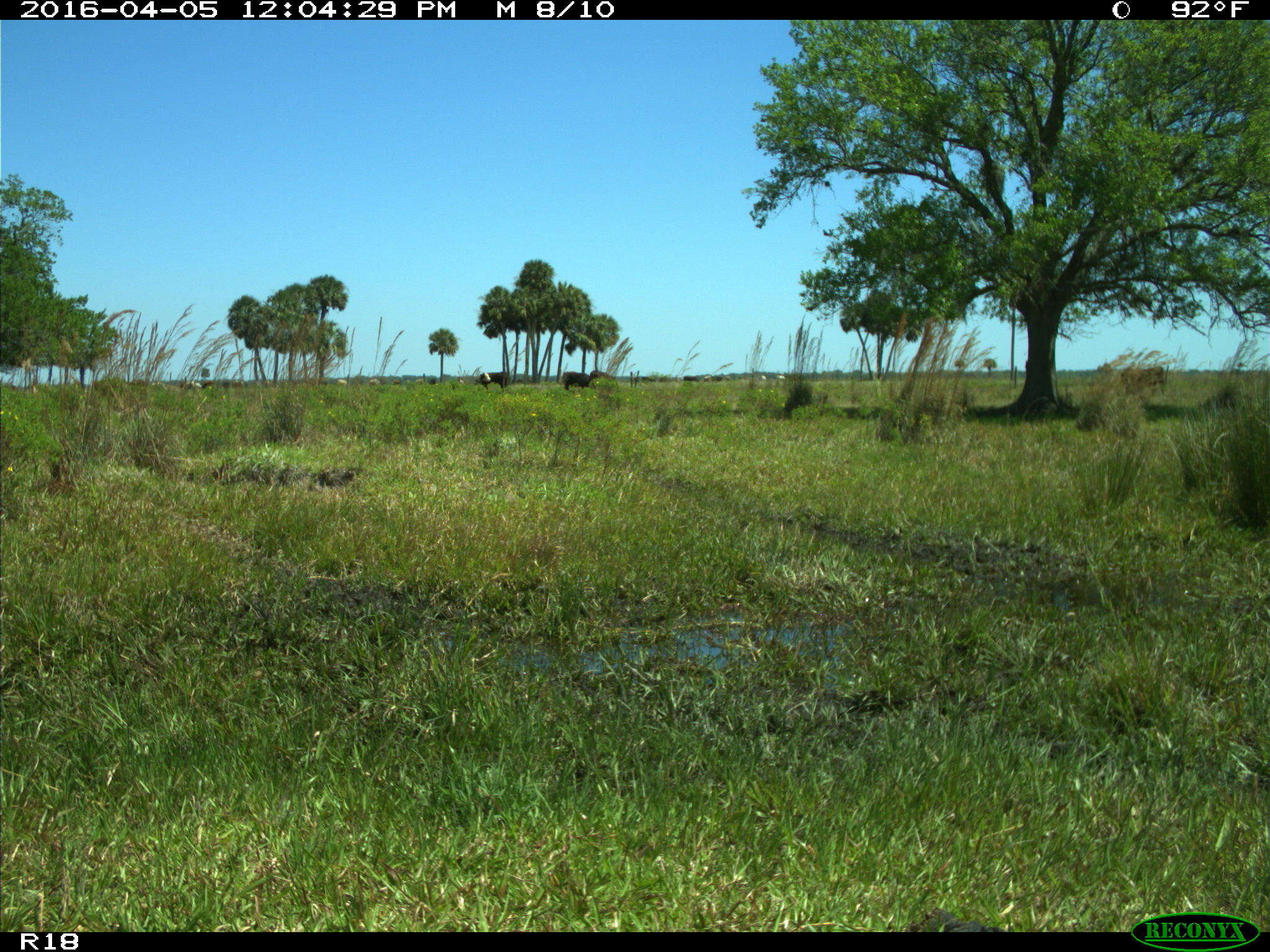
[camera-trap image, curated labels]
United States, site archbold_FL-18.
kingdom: Animalia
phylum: Chordata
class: Mammalia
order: Artiodactyla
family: Bovidae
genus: Bos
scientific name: Bos taurus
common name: domestic cow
Bos taurus (domestic cow).